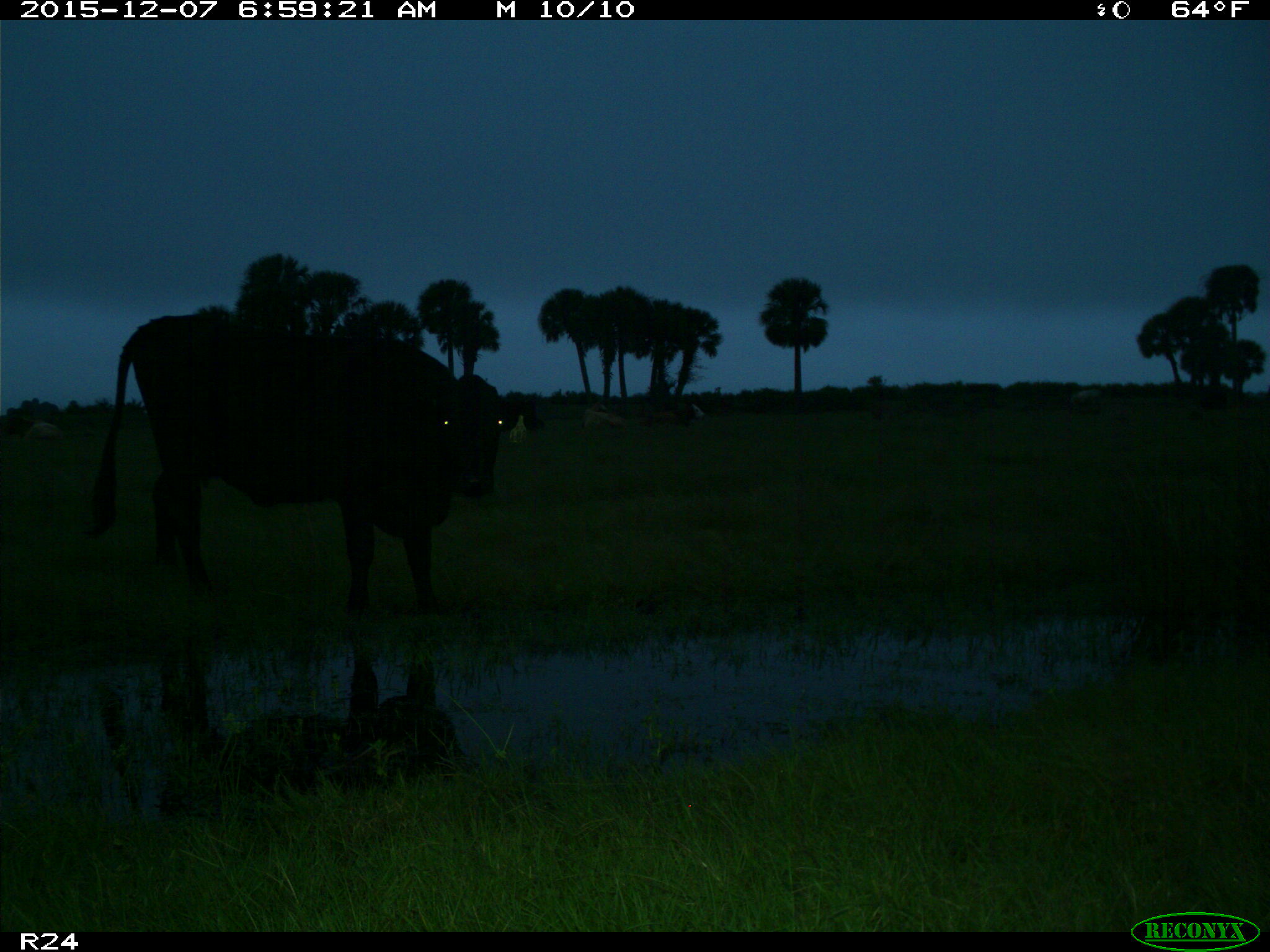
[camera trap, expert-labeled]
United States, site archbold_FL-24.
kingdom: Animalia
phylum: Chordata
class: Mammalia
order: Artiodactyla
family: Bovidae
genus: Bos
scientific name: Bos taurus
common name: domestic cow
Bos taurus (domestic cow).